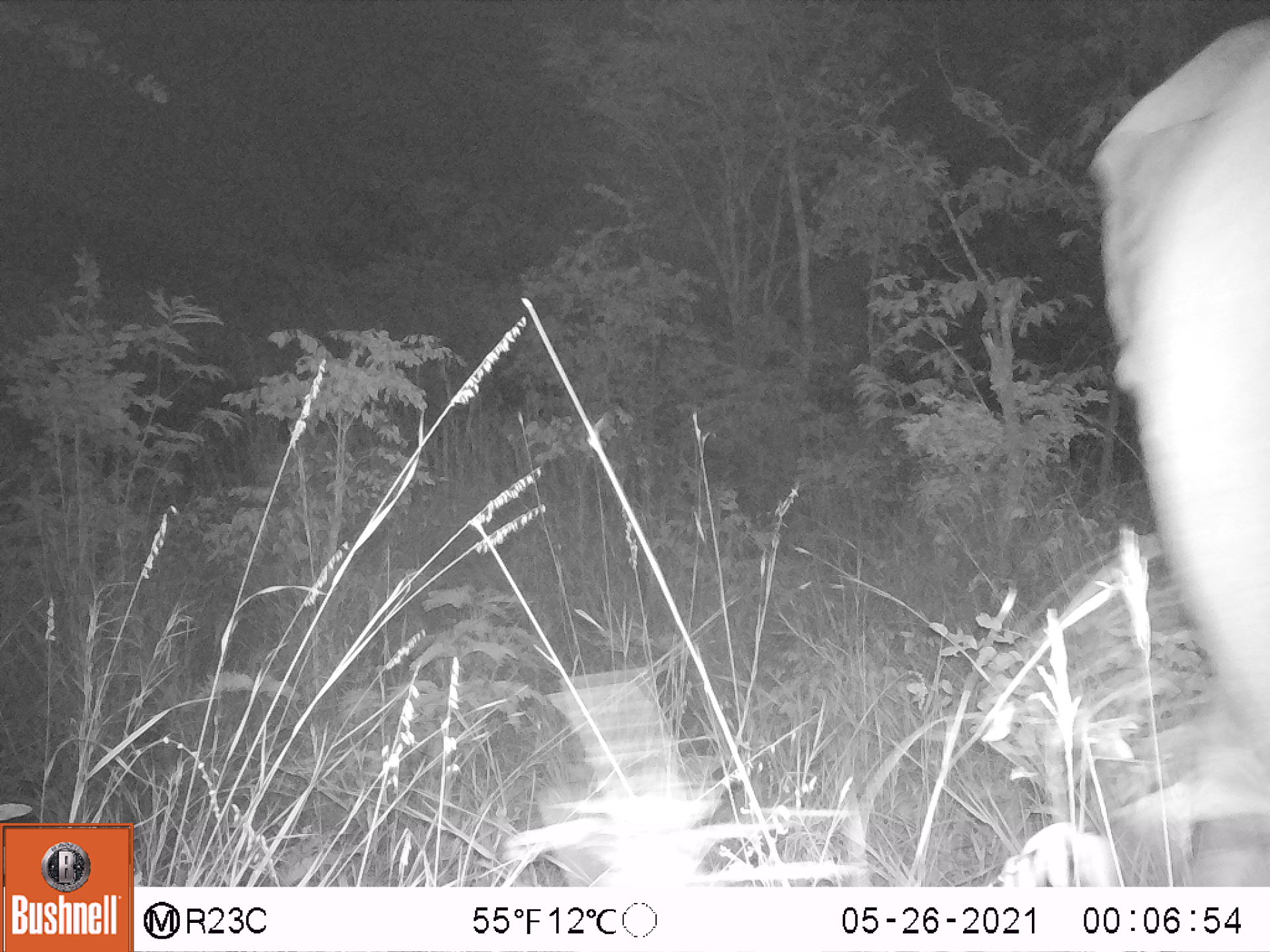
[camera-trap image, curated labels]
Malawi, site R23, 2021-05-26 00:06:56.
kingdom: Animalia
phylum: Chordata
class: Mammalia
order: Proboscidea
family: Elephantidae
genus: Loxodonta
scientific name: Loxodonta africana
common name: african savanna elephant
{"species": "african savanna elephant (Loxodonta africana)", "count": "1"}